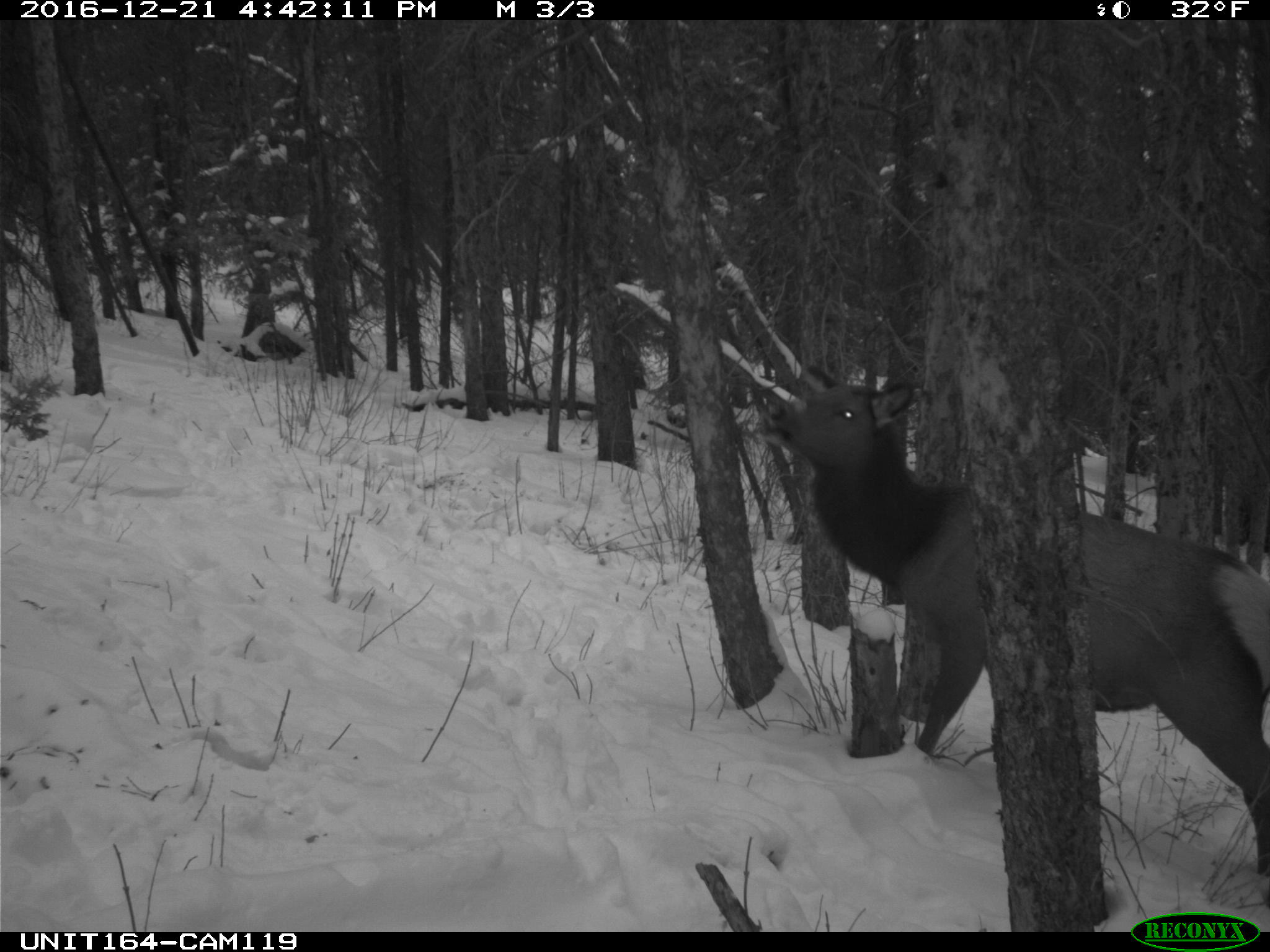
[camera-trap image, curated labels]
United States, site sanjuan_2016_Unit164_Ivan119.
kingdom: Animalia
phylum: Chordata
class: Mammalia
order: Artiodactyla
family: Cervidae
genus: Cervus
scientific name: Cervus elaphus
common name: red deer